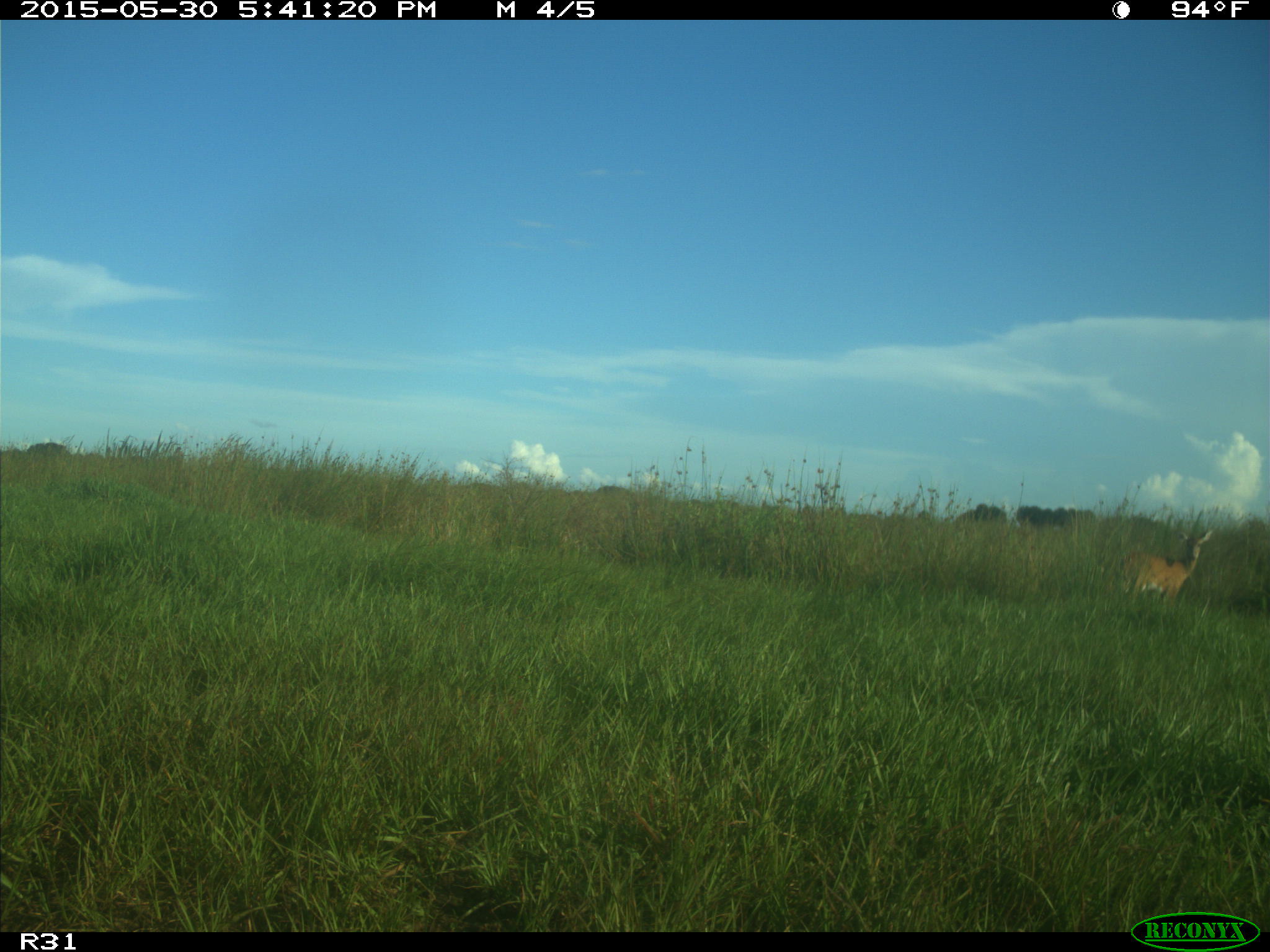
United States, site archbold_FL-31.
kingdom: Animalia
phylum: Chordata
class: Mammalia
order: Artiodactyla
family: Cervidae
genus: Odocoileus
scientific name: Odocoileus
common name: deer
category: unidentified deer